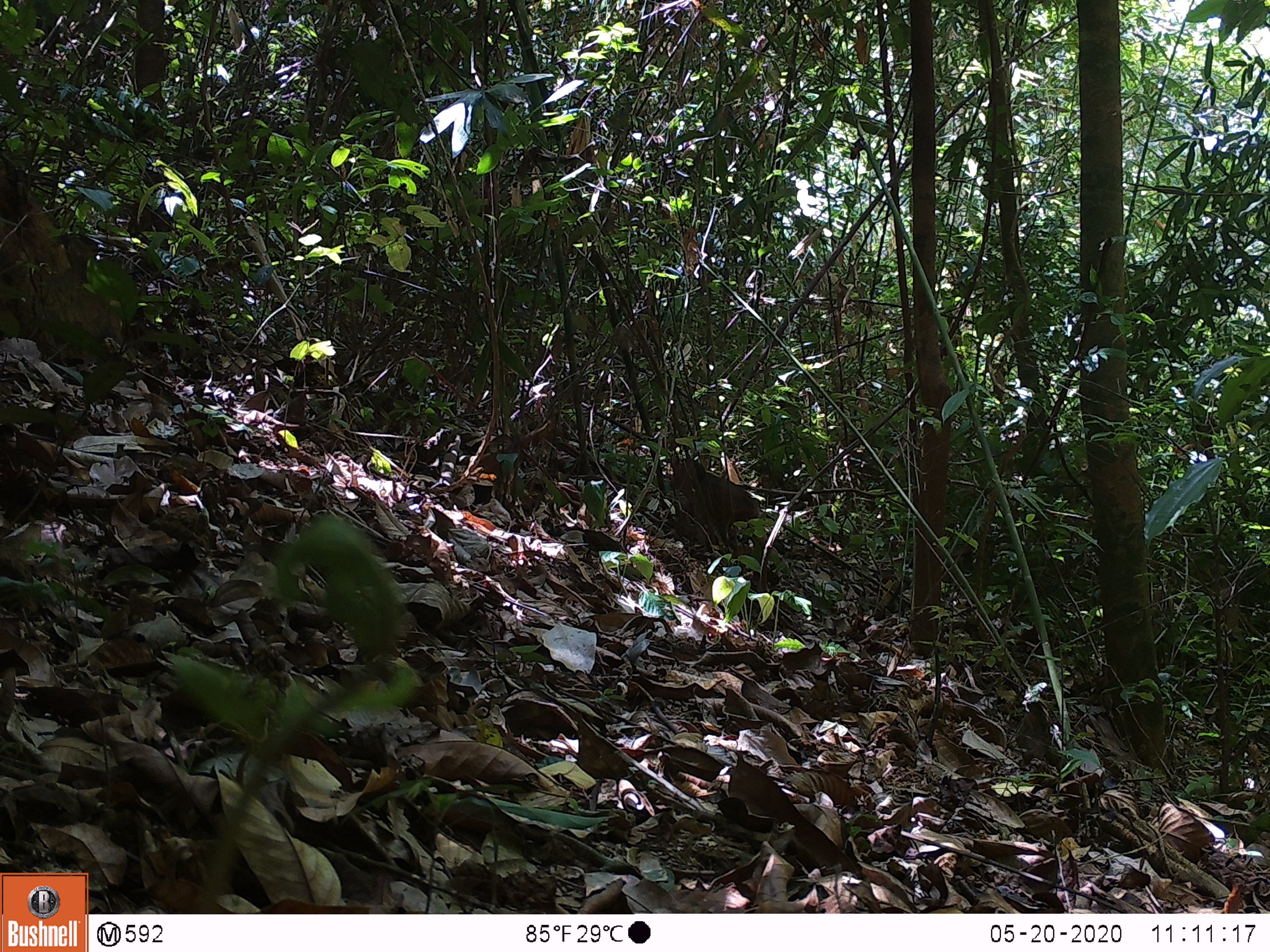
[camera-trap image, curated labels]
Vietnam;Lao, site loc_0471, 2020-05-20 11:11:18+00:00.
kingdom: Animalia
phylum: Chordata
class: Mammalia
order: Primates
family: Cercopithecidae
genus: Macaca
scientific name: Macaca arctoides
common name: stump-tailed macaque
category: stump tailed macaque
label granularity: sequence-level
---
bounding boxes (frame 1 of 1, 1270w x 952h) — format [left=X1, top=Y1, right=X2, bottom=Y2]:
stump tailed macaque: [left=670, top=458, right=779, bottom=558]